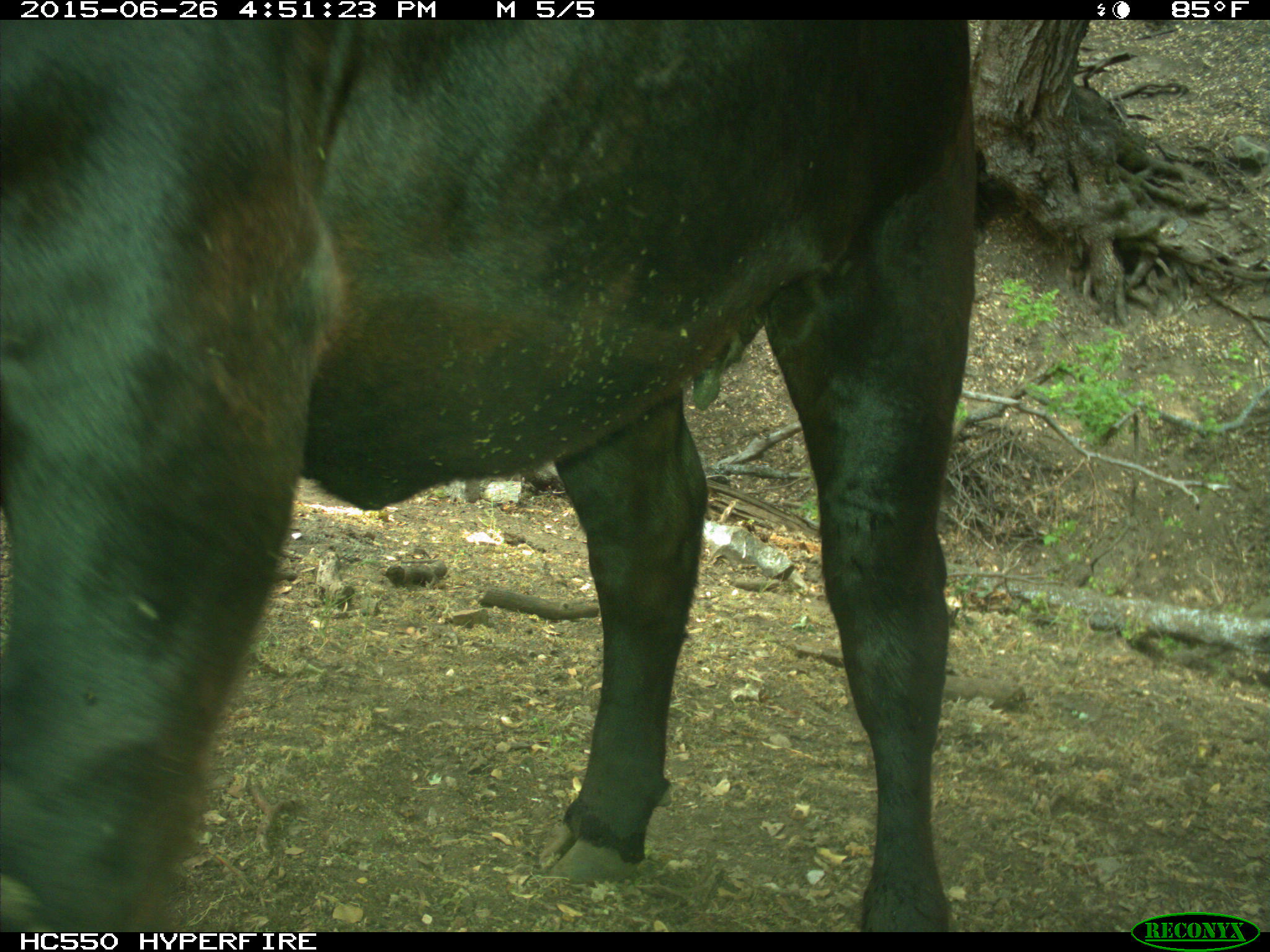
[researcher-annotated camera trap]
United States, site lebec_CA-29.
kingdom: Animalia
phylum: Chordata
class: Mammalia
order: Artiodactyla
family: Bovidae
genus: Bos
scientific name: Bos taurus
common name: domestic cow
Bos taurus (domestic cow).